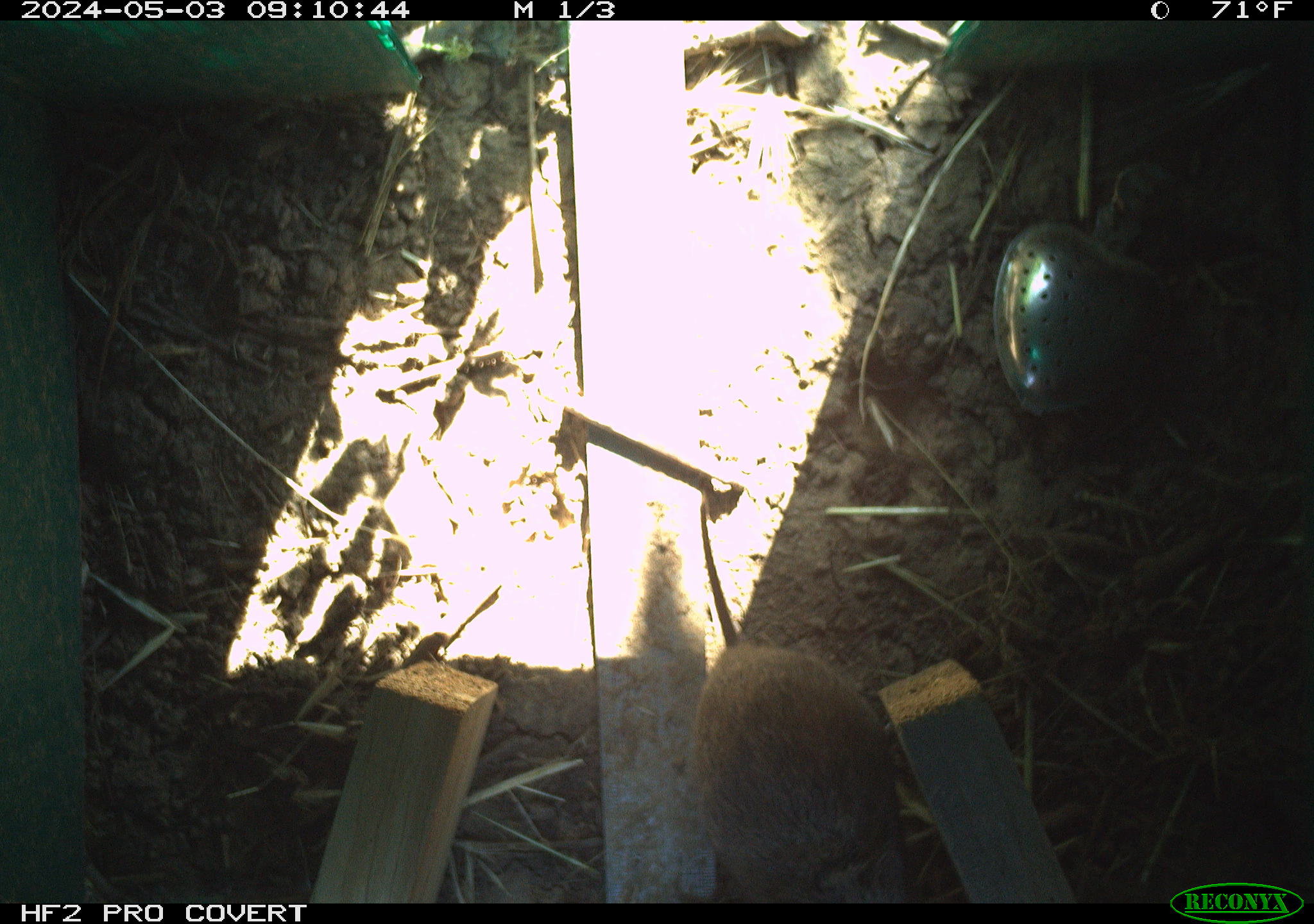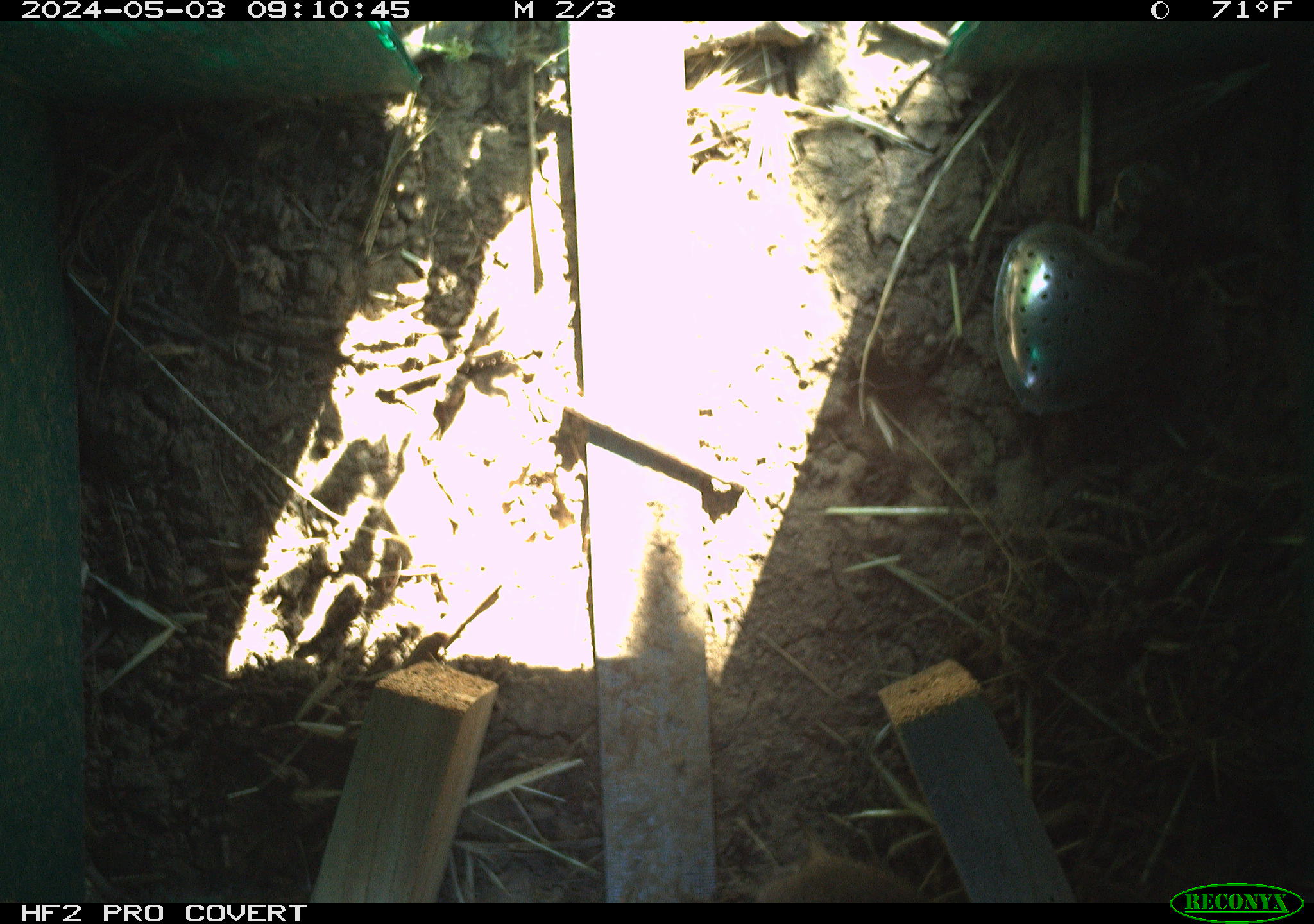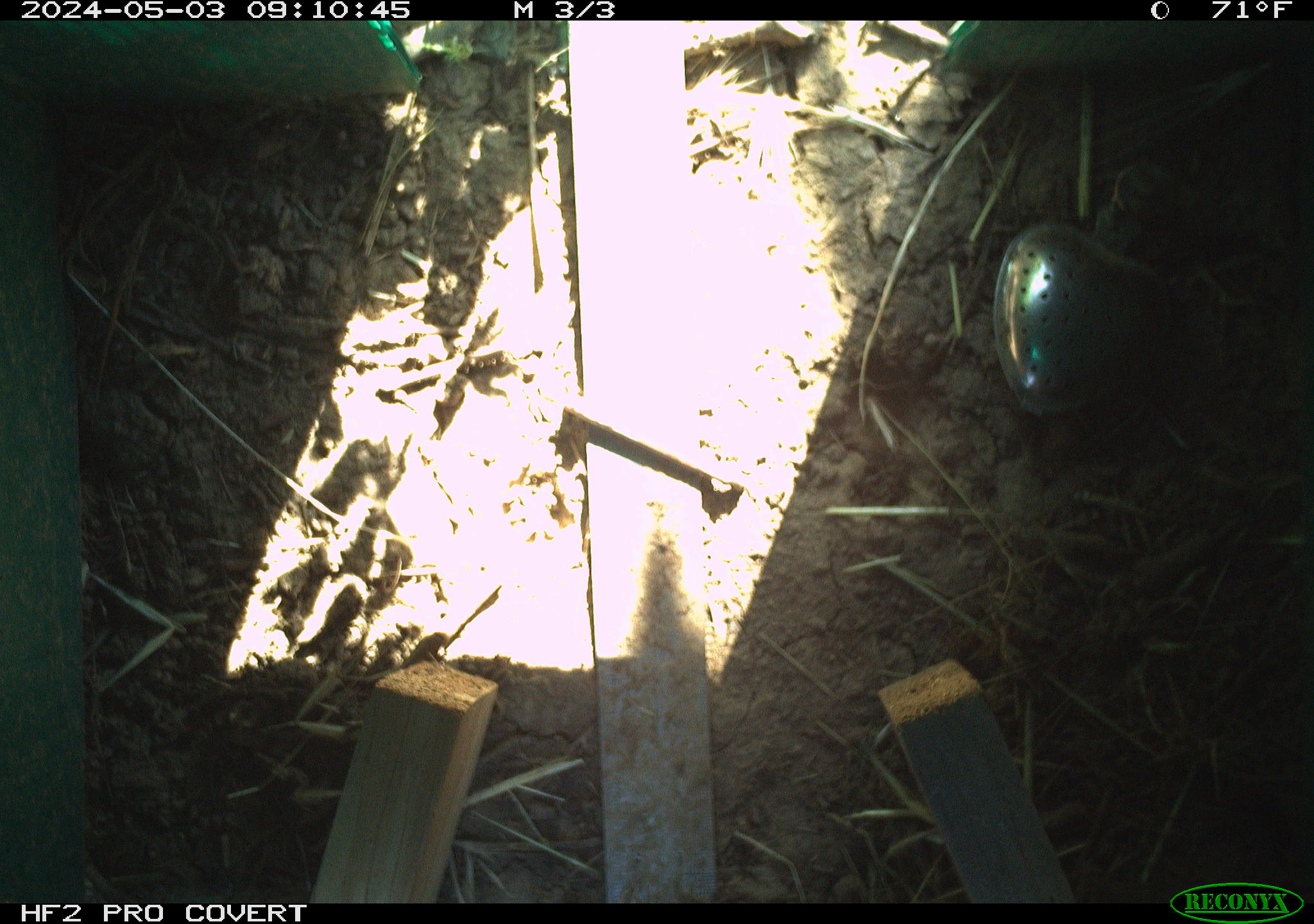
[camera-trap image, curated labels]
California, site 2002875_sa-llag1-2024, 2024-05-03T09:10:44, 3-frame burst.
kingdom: Animalia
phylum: Chordata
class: Mammalia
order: Rodentia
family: Cricetidae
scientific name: Arvicolinae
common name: voles, lemmings, and muskrats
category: arvicolinae subfamily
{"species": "arvicolinae subfamily (voles, lemmings, and muskrats) (Arvicolinae)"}